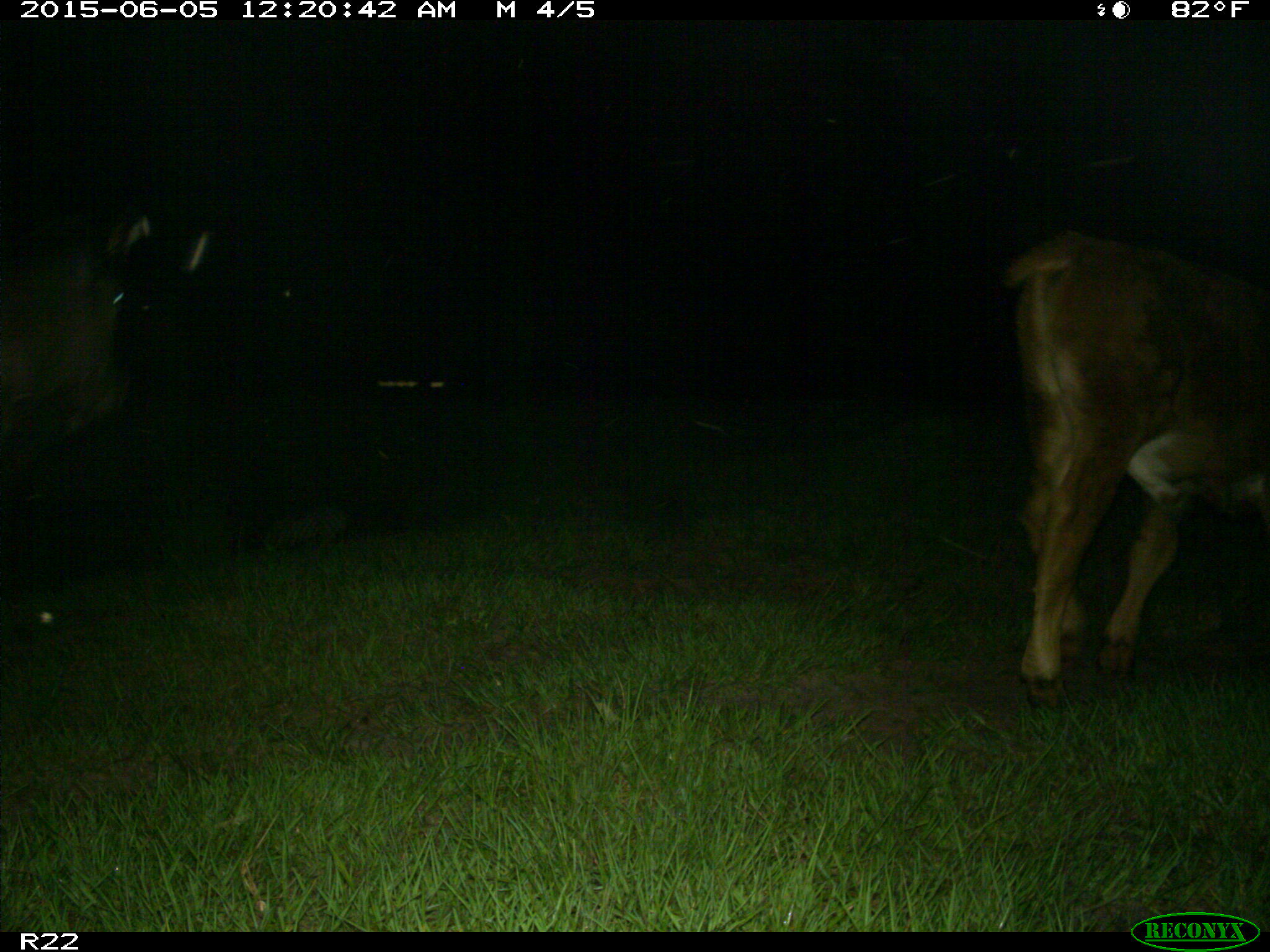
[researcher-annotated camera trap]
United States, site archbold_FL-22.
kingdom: Animalia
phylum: Chordata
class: Mammalia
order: Artiodactyla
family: Bovidae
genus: Bos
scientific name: Bos taurus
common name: domestic cow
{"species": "Bos taurus (domestic cow)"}